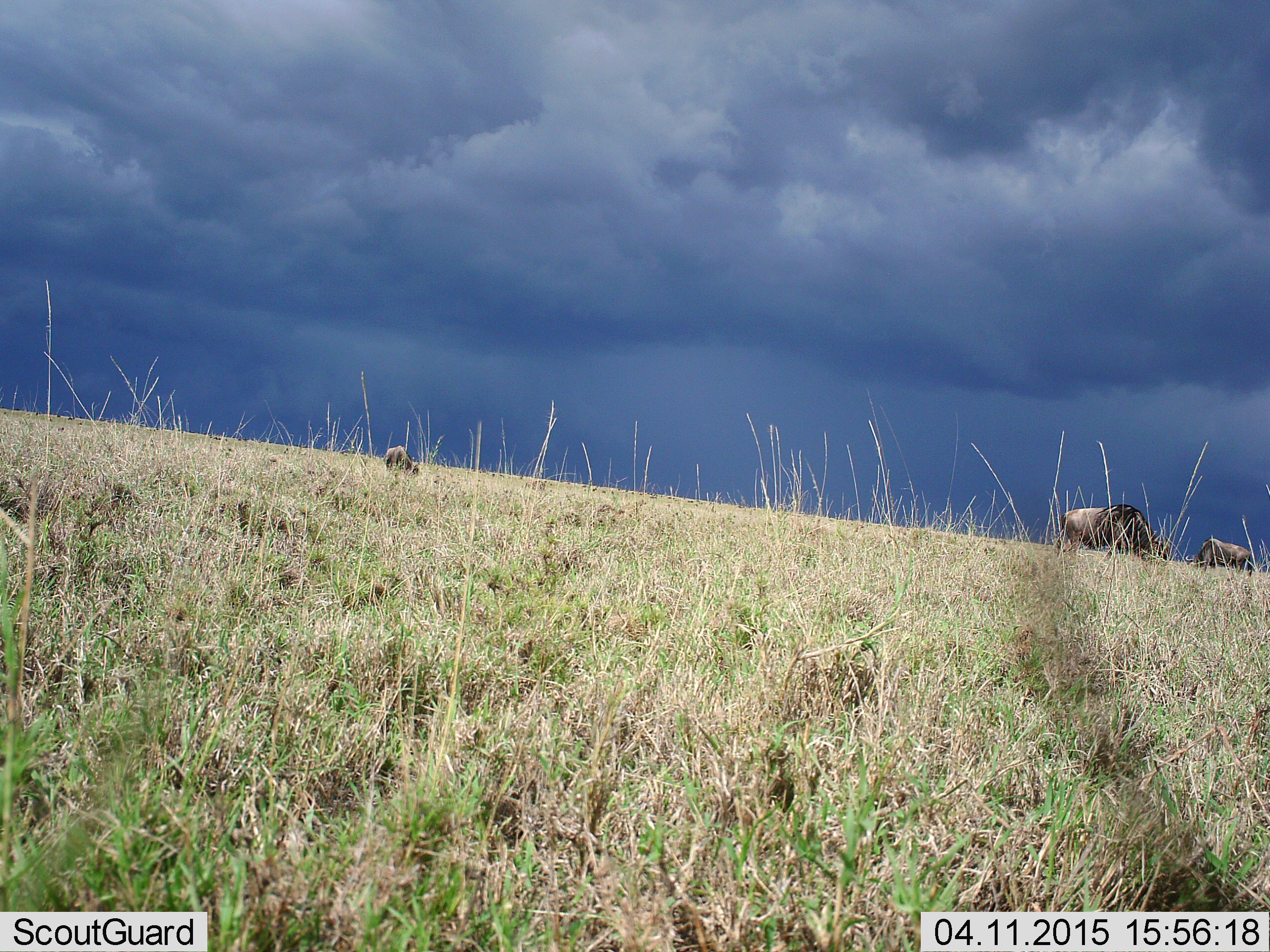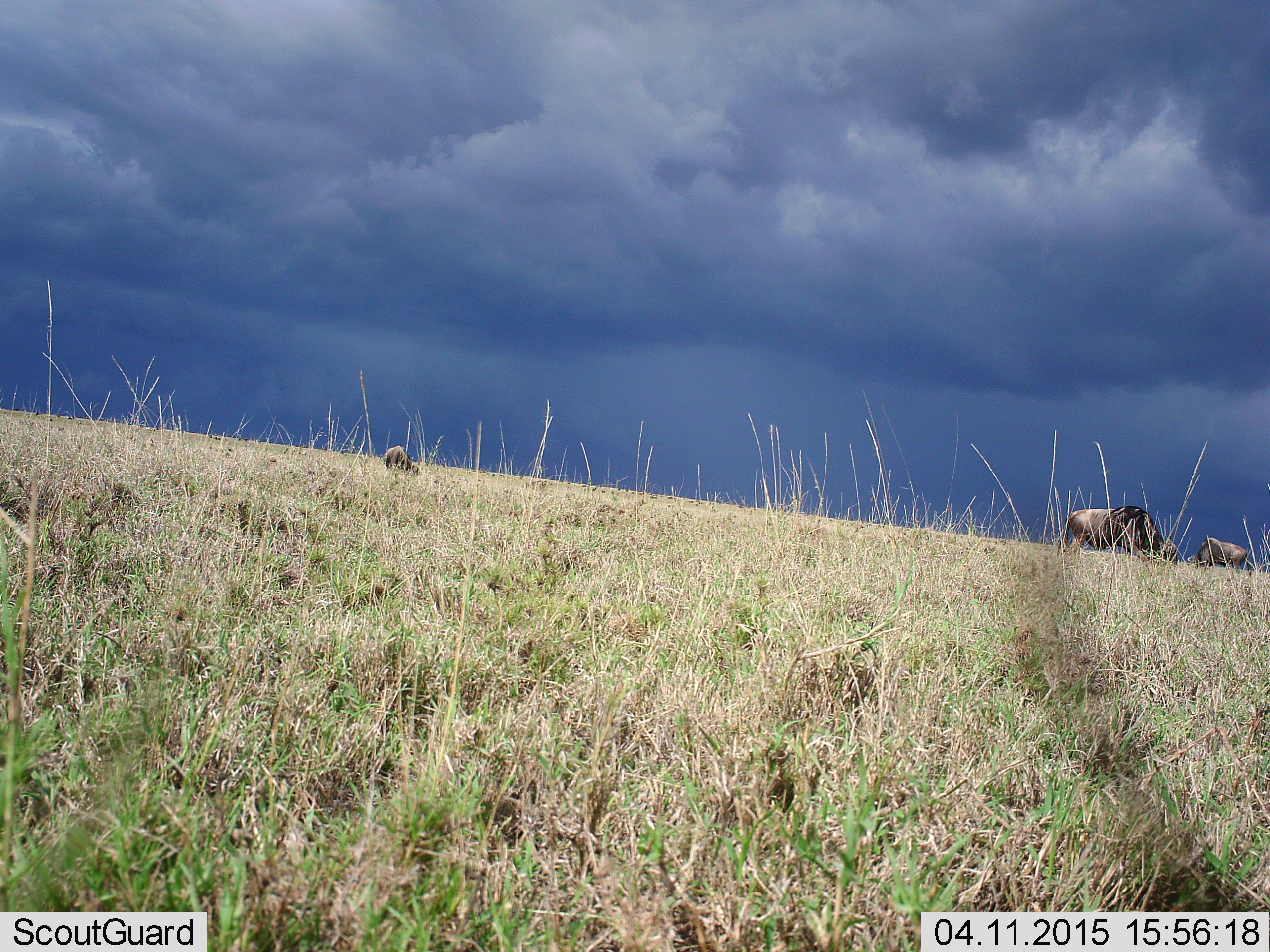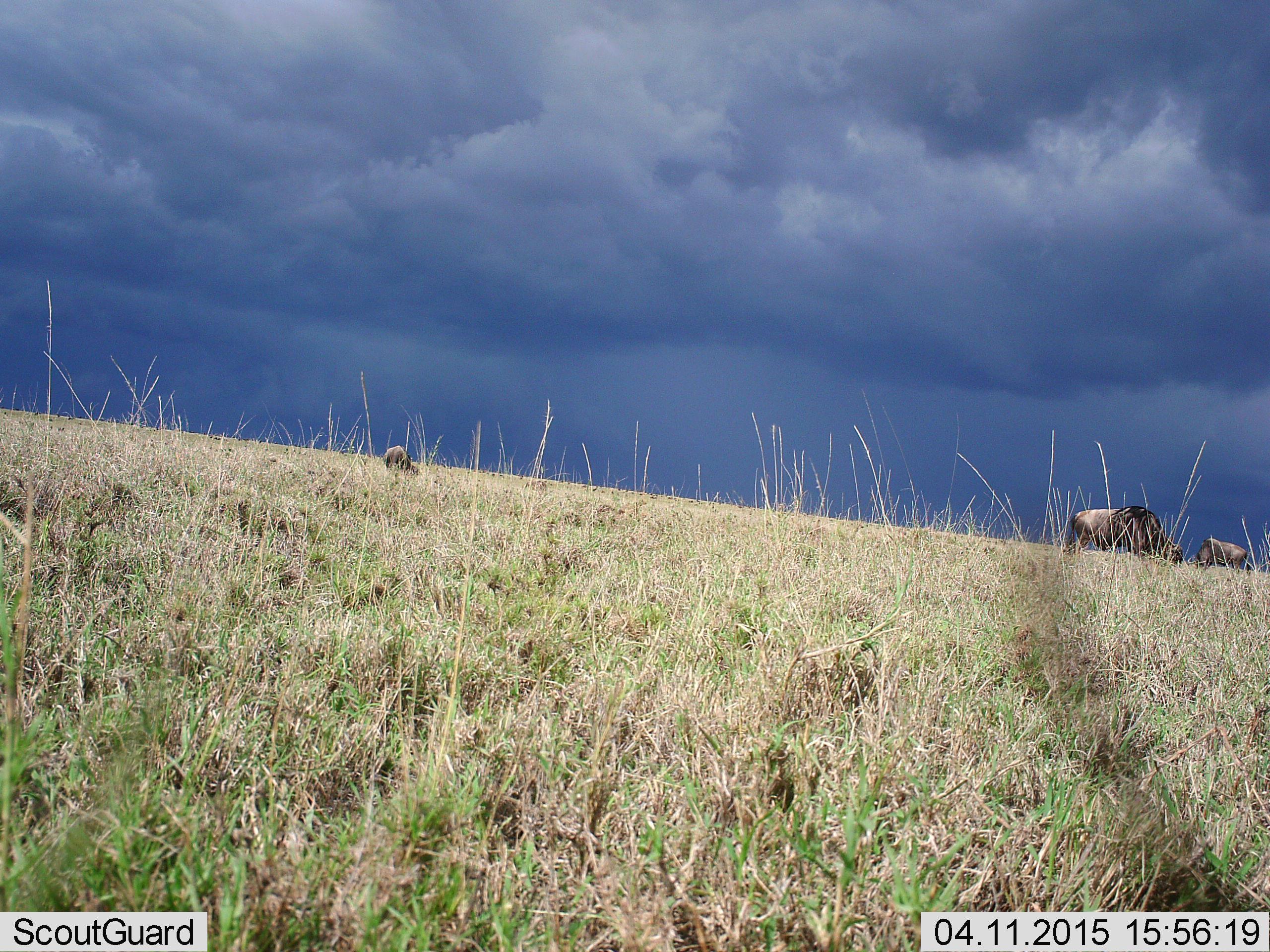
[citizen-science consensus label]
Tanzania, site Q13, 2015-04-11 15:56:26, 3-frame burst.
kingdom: Animalia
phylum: Chordata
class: Mammalia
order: Artiodactyla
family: Bovidae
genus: Connochaetes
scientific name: Connochaetes taurinus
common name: blue wildebeest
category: wildebeest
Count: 3.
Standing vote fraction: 20%.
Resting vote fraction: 10%.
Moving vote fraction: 10%.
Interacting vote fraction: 0%.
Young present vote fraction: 0%.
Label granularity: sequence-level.